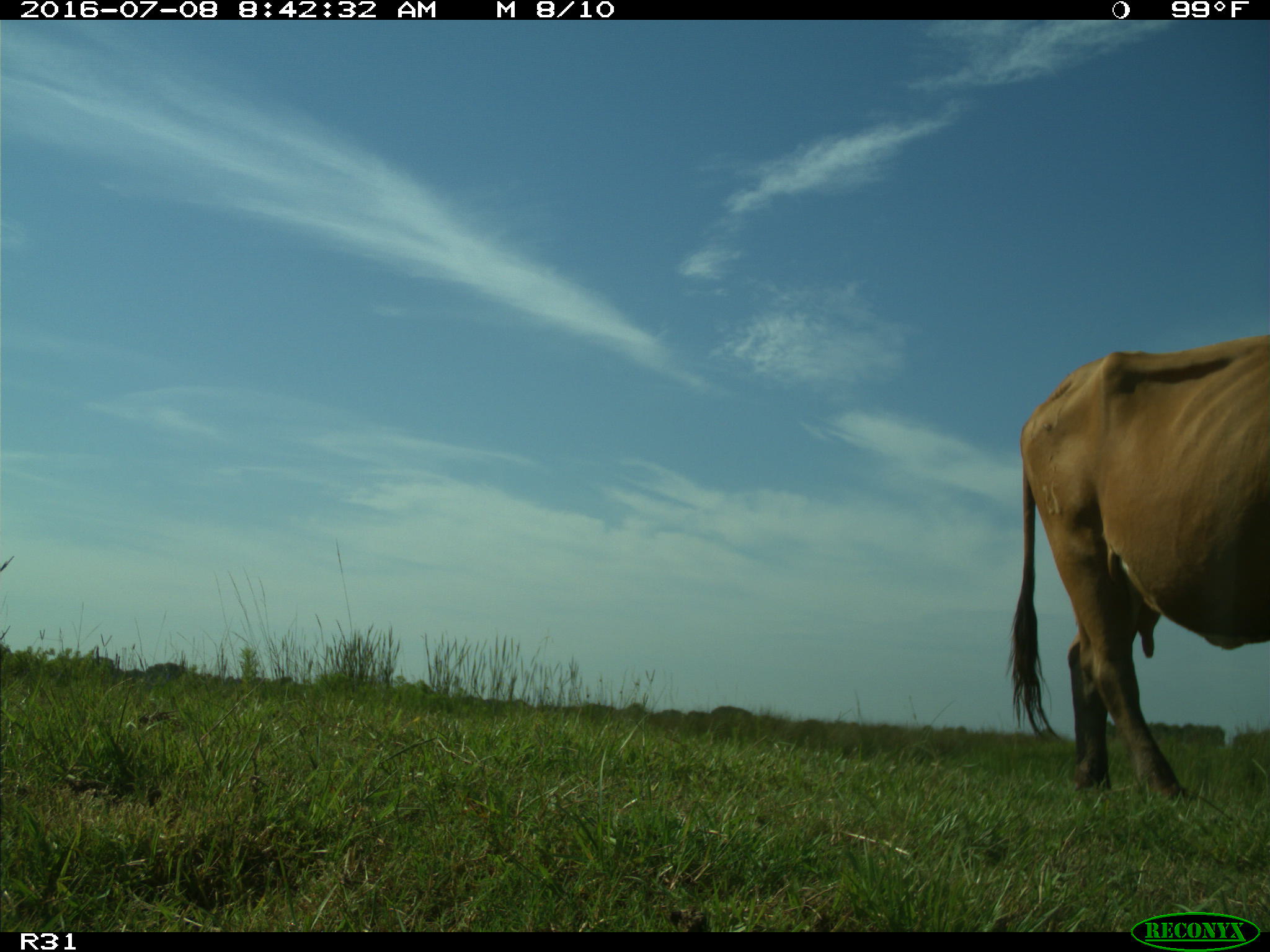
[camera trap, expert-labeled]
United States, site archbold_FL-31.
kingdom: Animalia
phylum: Chordata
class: Mammalia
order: Artiodactyla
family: Bovidae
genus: Bos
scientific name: Bos taurus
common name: domestic cow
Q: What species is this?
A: Bos taurus (domestic cow).